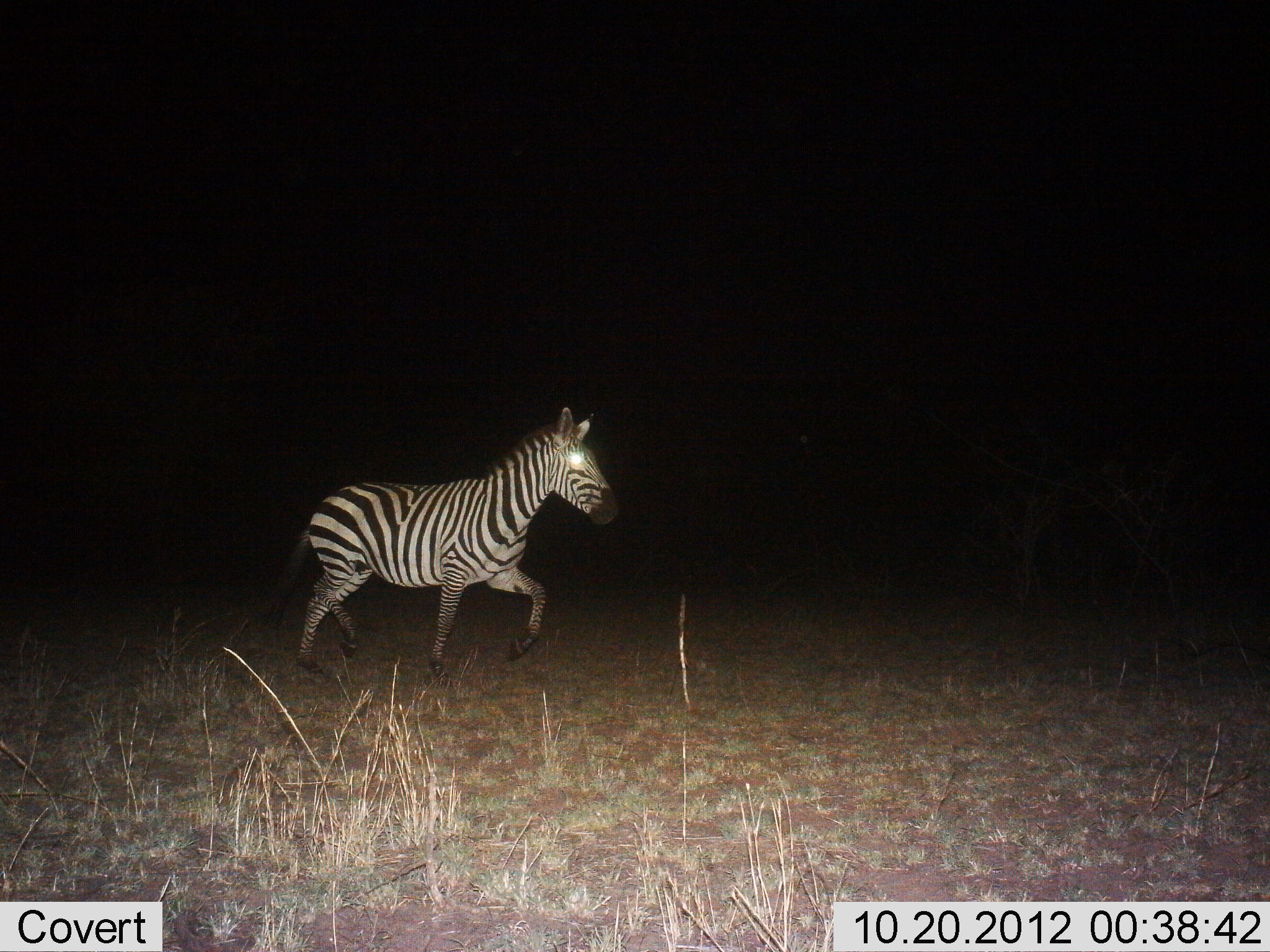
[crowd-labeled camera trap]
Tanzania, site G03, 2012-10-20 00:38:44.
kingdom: Animalia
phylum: Chordata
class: Mammalia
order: Perissodactyla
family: Equidae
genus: Equus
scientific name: Equus quagga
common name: plains zebra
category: zebra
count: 1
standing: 20%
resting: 0%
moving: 90%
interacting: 0%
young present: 0%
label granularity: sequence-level